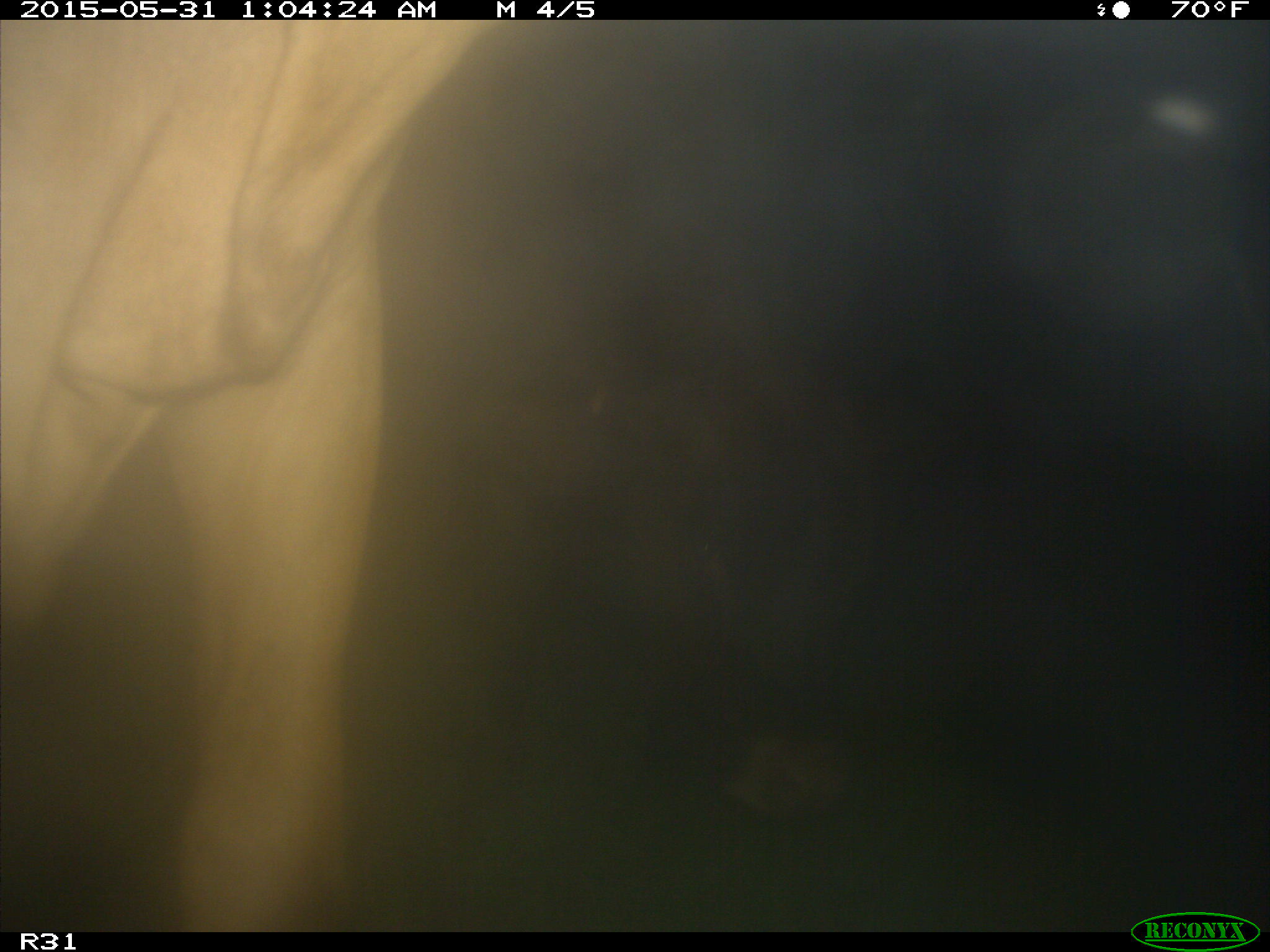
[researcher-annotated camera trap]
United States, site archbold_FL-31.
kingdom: Animalia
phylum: Chordata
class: Mammalia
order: Artiodactyla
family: Bovidae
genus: Bos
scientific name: Bos taurus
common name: domestic cow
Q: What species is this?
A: Bos taurus (domestic cow).